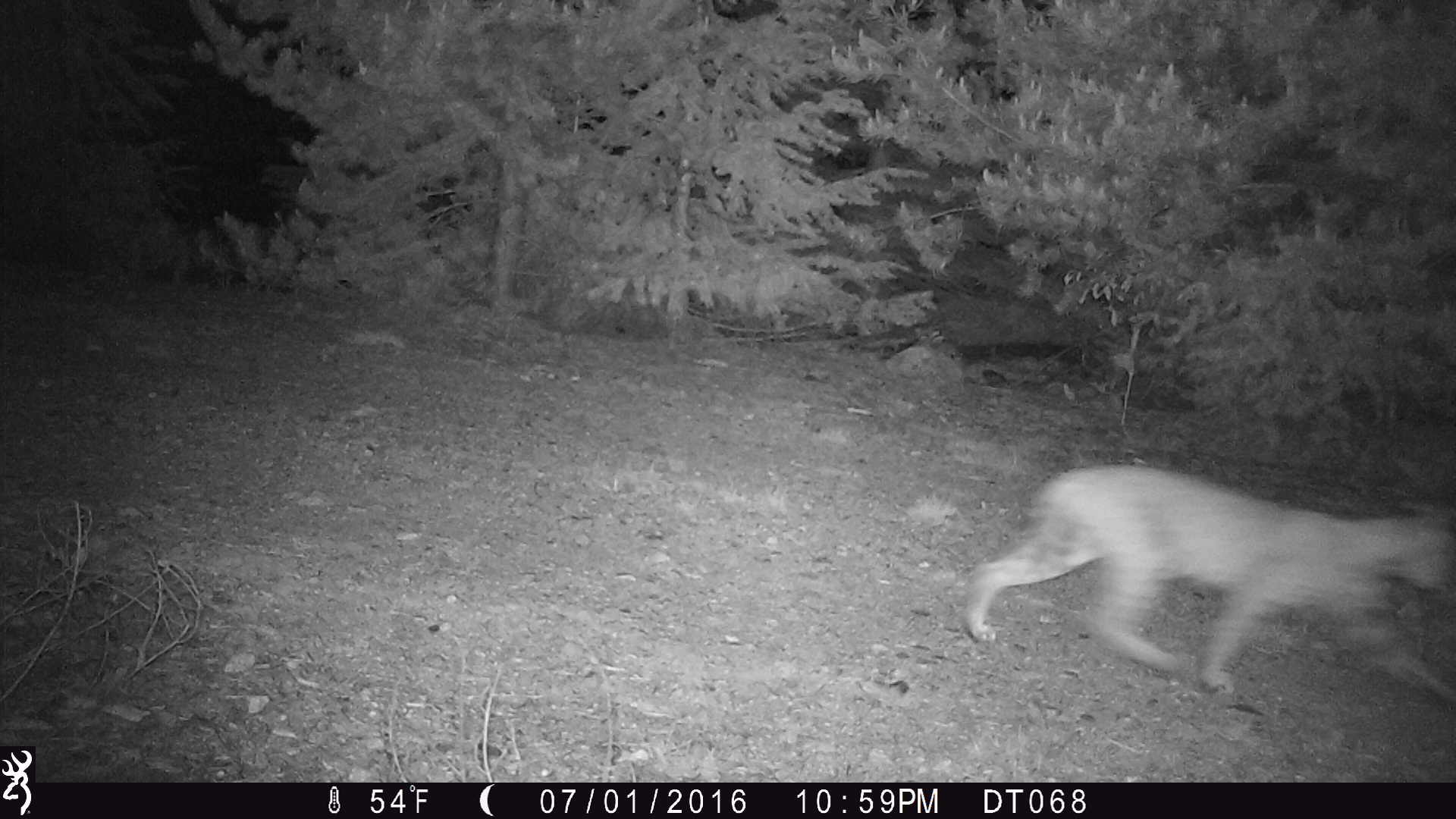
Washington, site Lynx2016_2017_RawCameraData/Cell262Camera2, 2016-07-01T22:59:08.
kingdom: Animalia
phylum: Chordata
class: Mammalia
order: Carnivora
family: Felidae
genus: Lynx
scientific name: Lynx rufus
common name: bobcat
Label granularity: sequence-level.